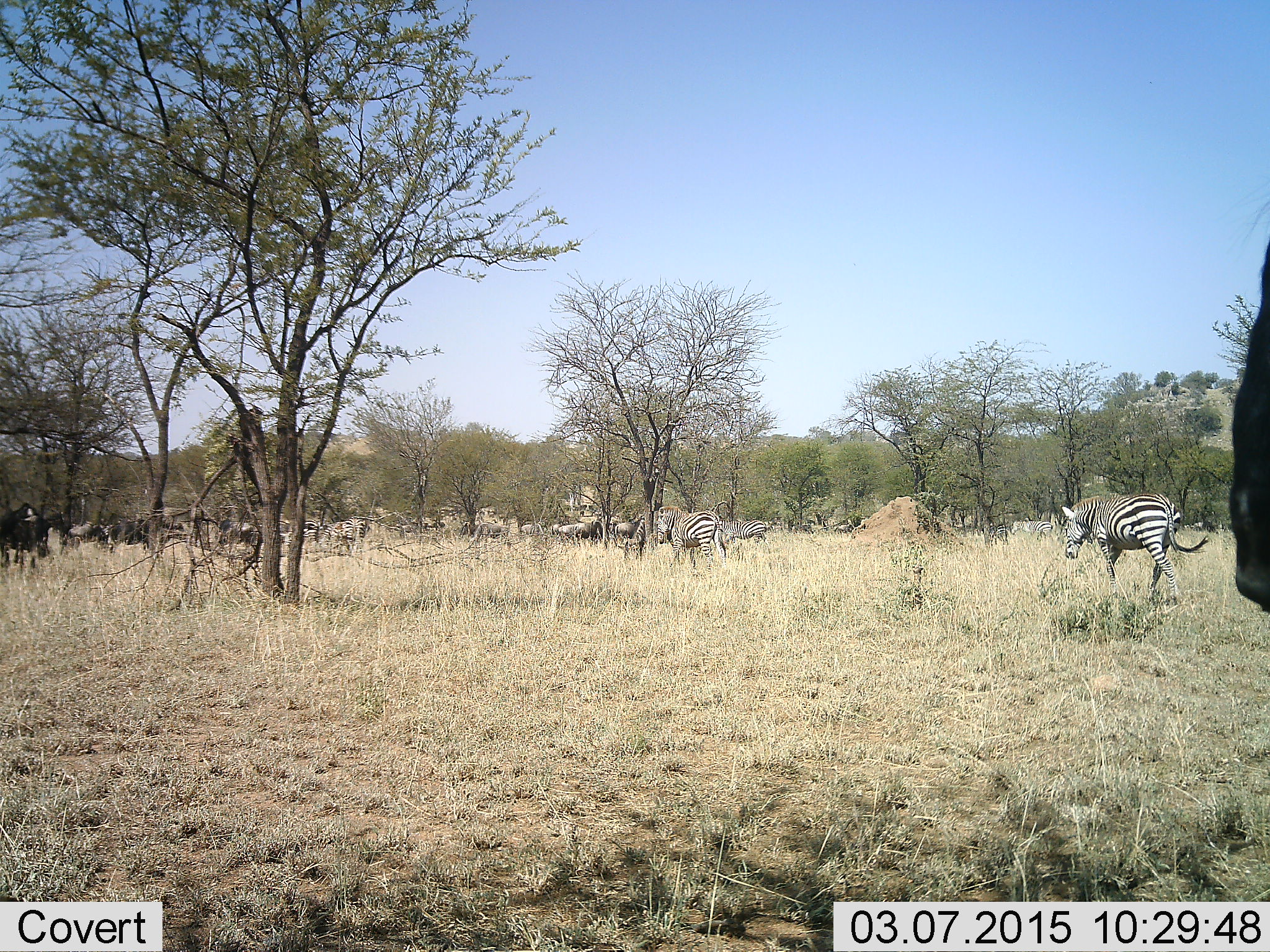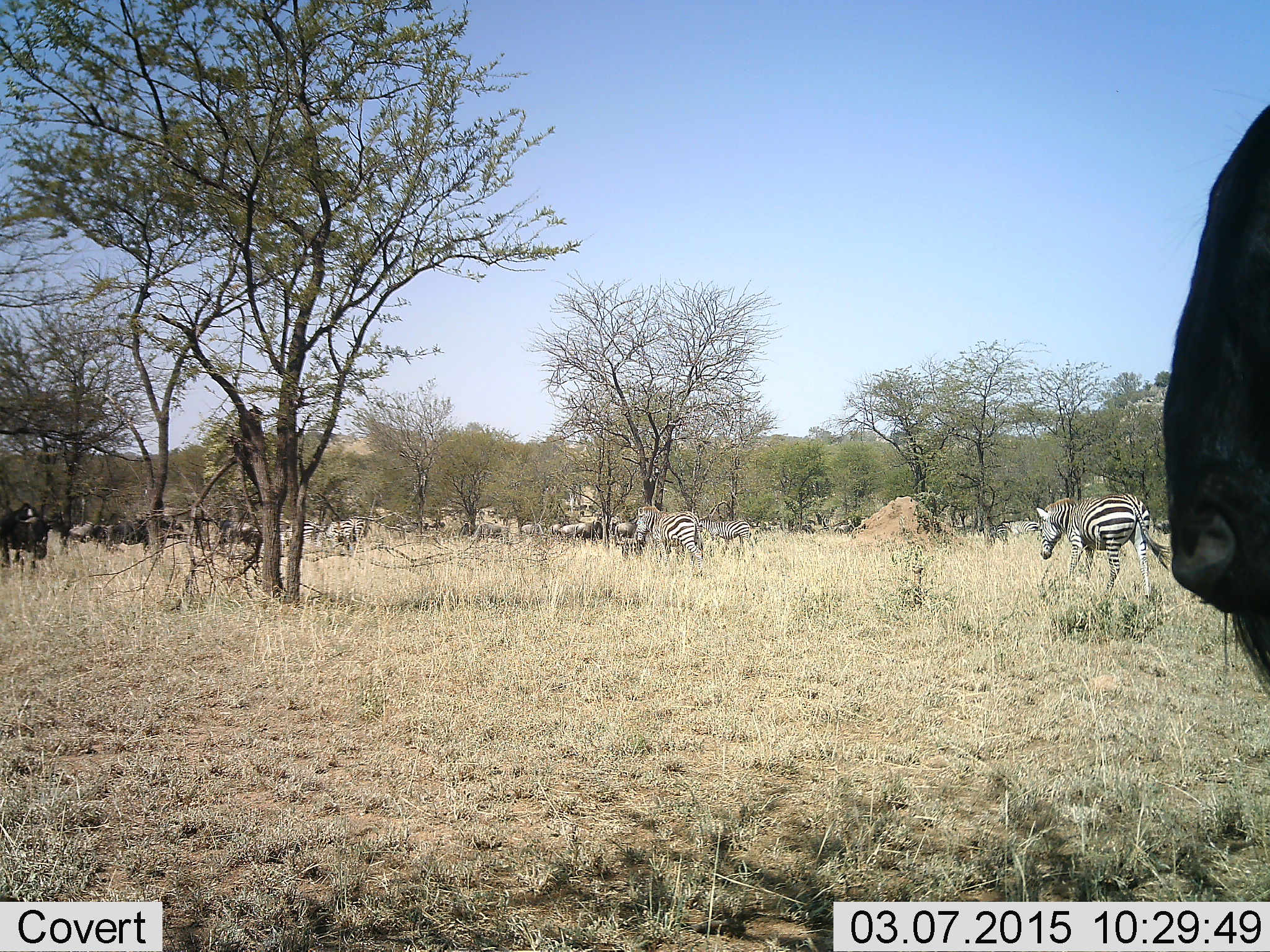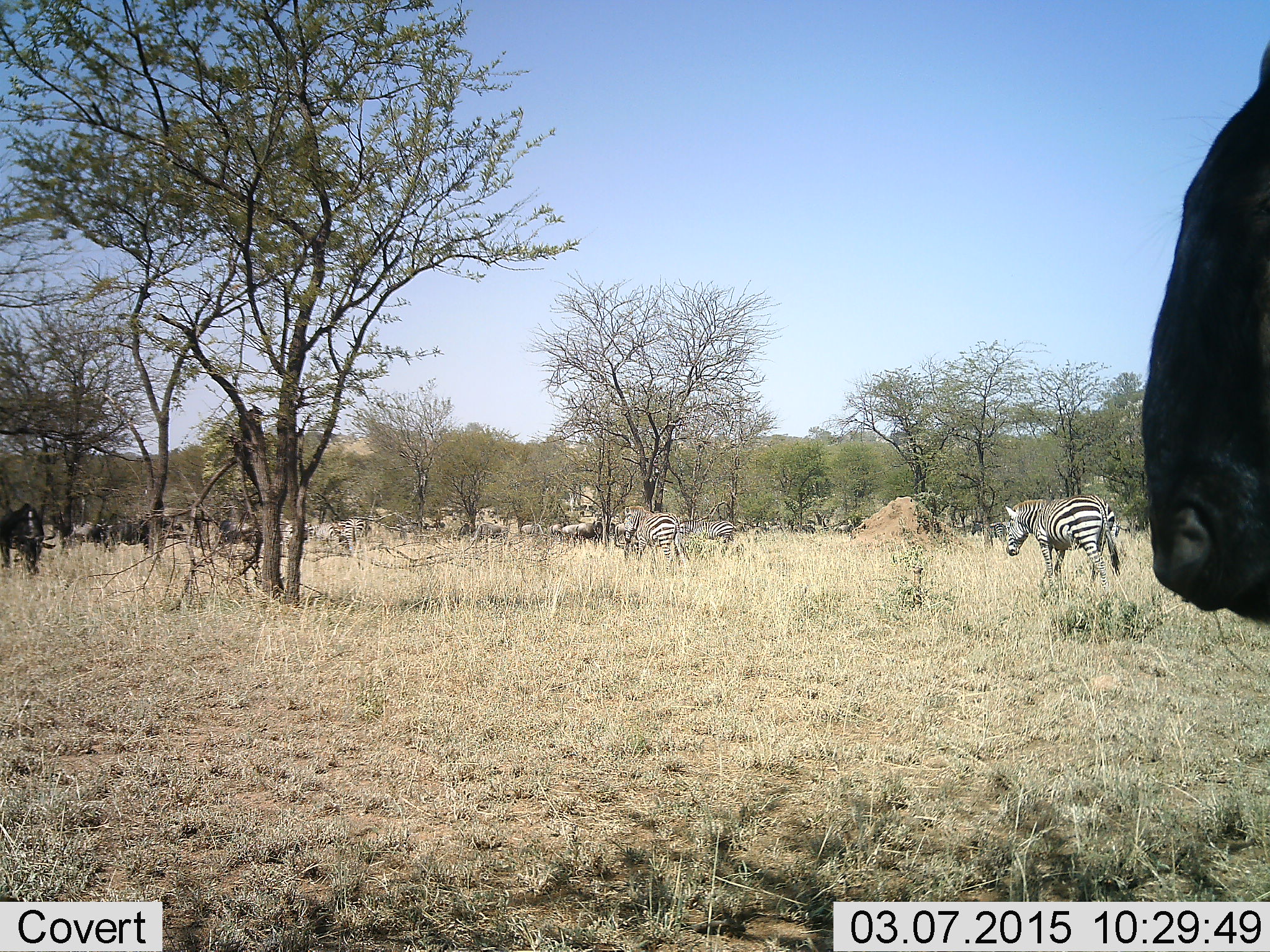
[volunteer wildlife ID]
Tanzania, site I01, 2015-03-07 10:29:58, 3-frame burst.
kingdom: Animalia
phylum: Chordata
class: Mammalia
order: Artiodactyla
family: Bovidae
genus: Connochaetes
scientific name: Connochaetes taurinus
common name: blue wildebeest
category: wildebeest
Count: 3.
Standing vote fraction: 50%.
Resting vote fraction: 10%.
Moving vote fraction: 30%.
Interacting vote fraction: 0%.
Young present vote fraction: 0%.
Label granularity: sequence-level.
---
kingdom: Animalia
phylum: Chordata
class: Mammalia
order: Perissodactyla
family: Equidae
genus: Equus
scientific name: Equus quagga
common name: plains zebra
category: zebra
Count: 6.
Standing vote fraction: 17%.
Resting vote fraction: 0%.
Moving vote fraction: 67%.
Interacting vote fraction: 8%.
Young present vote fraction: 8%.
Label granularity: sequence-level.